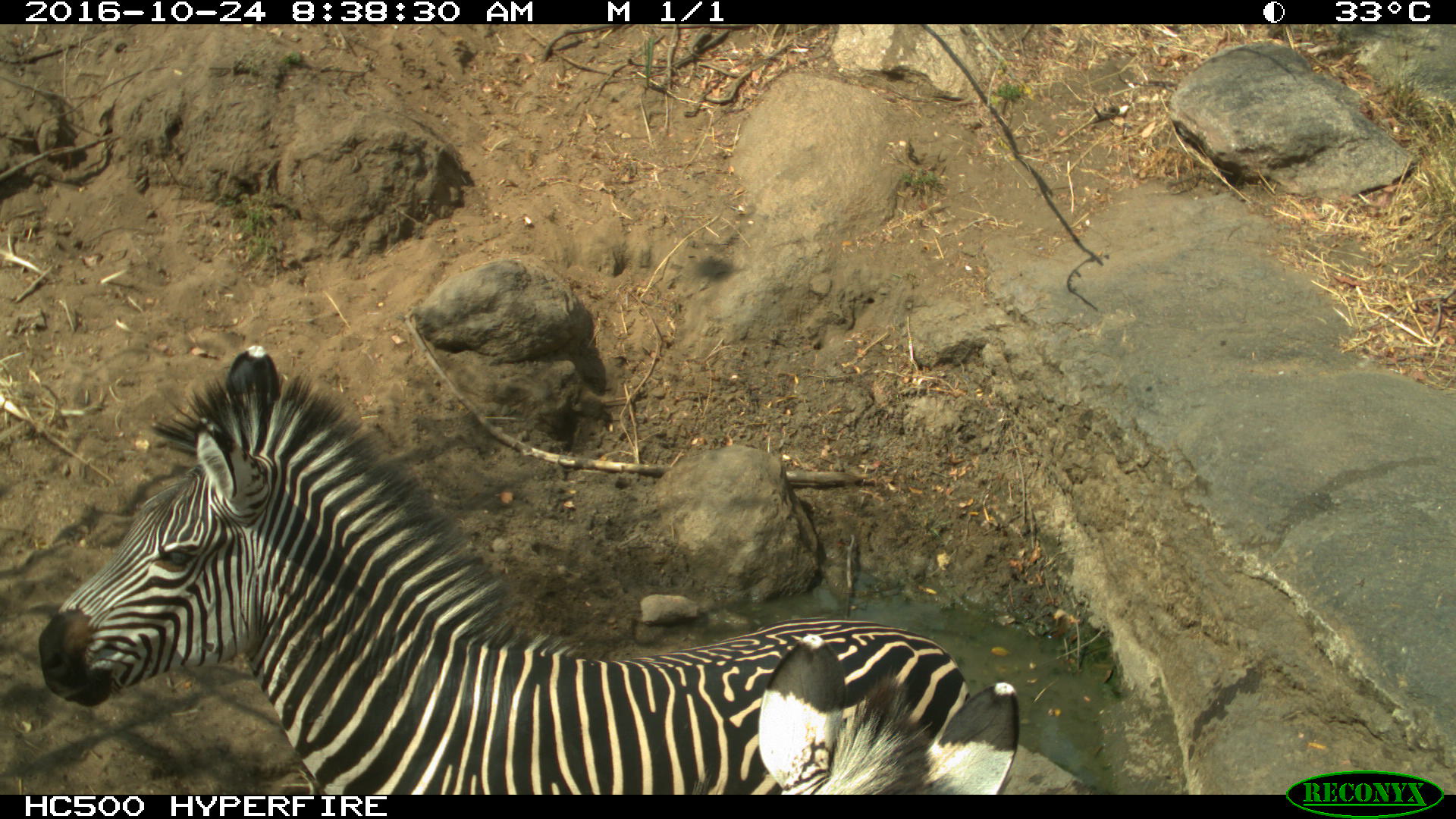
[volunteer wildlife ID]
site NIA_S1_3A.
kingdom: Animalia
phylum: Chordata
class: Mammalia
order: Perissodactyla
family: Equidae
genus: Equus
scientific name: Equus quagga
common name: plains zebra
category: zebraplains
Zebraplains (plains zebra) (Equus quagga), count 2. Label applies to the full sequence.